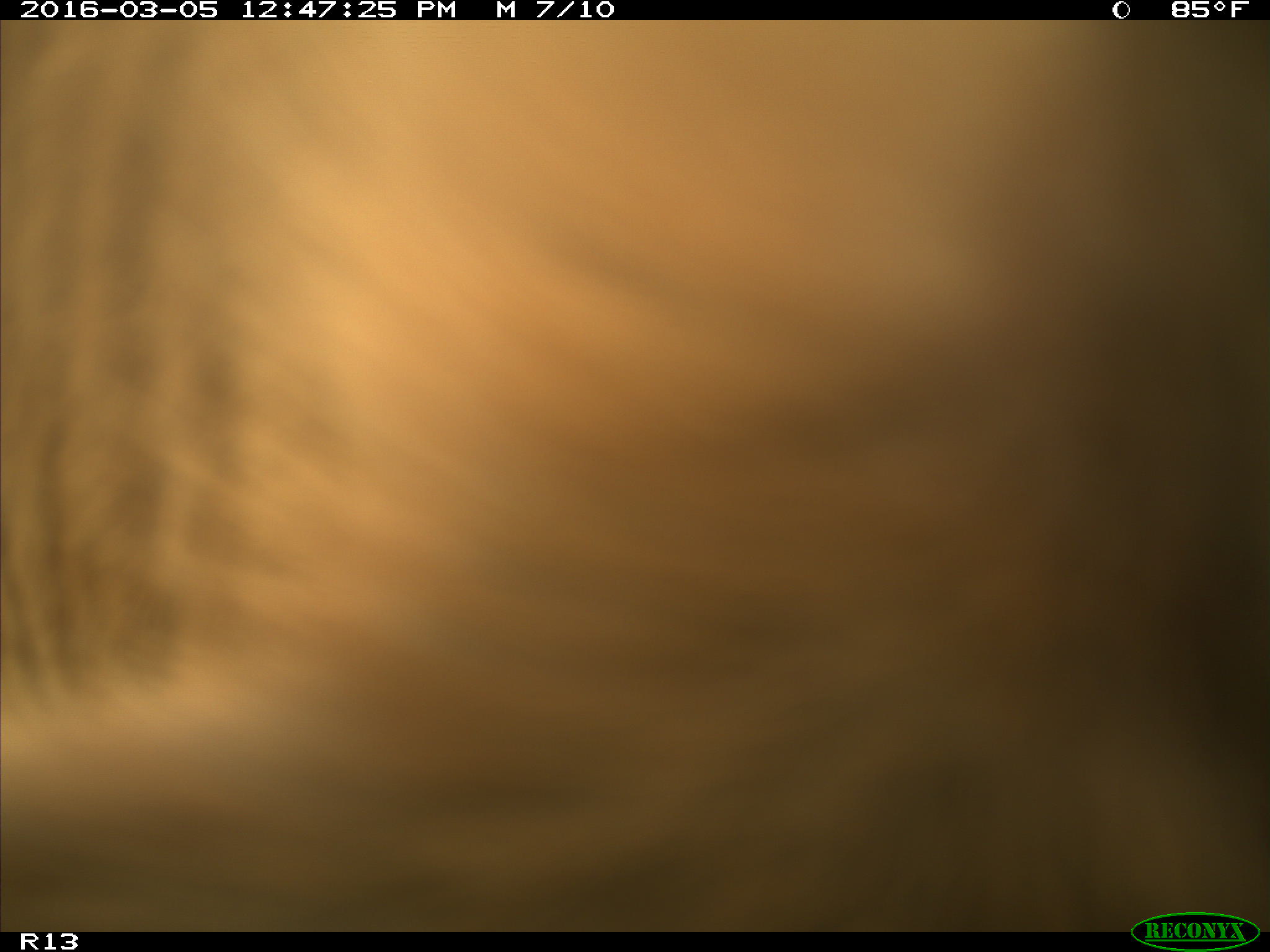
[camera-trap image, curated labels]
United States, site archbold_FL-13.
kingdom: Animalia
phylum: Chordata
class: Mammalia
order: Artiodactyla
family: Bovidae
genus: Bos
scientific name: Bos taurus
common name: domestic cow